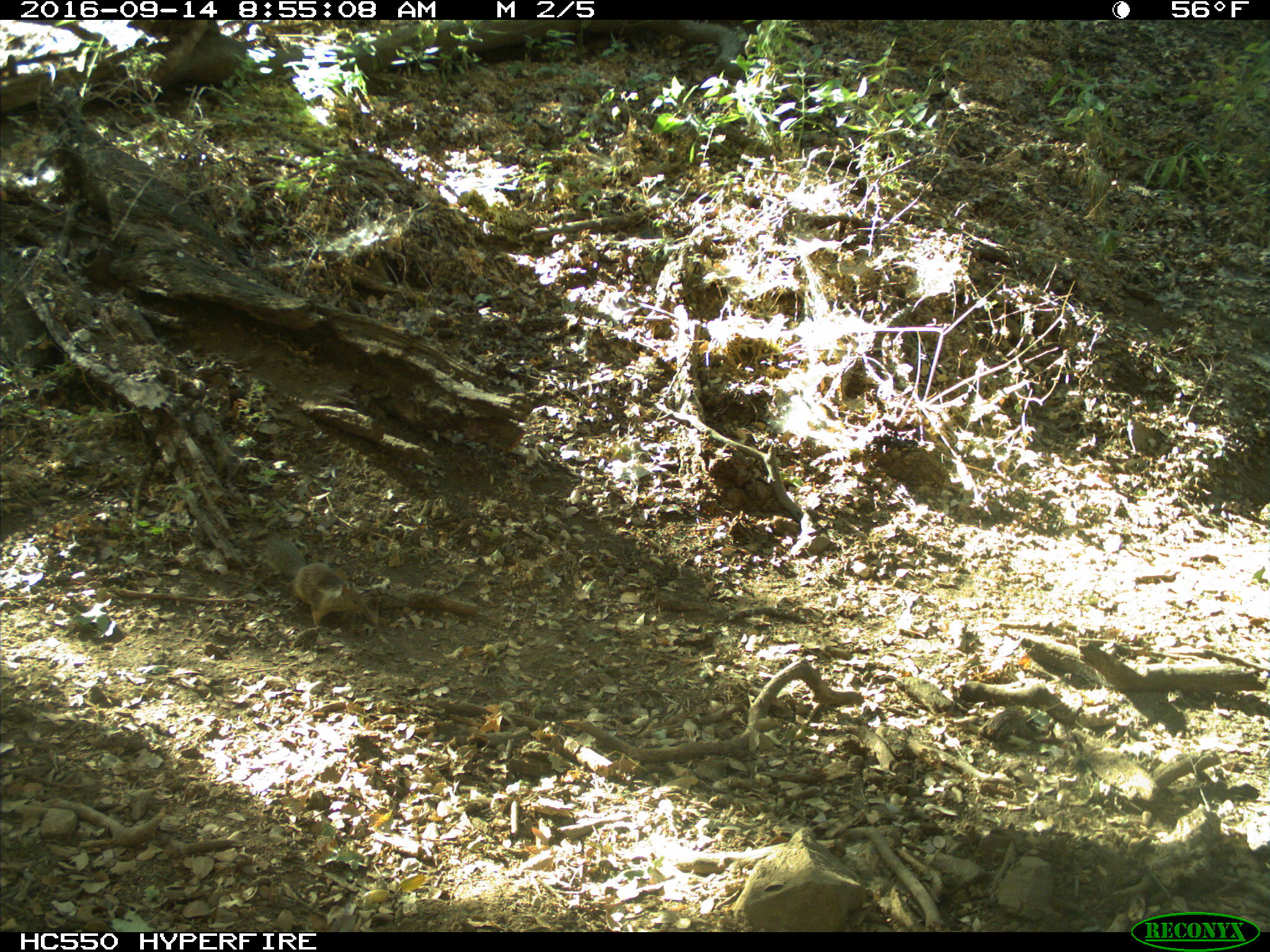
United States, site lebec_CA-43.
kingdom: Animalia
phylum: Chordata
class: Mammalia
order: Rodentia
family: Sciuridae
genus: Otospermophilus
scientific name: Otospermophilus beecheyi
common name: california ground squirrel